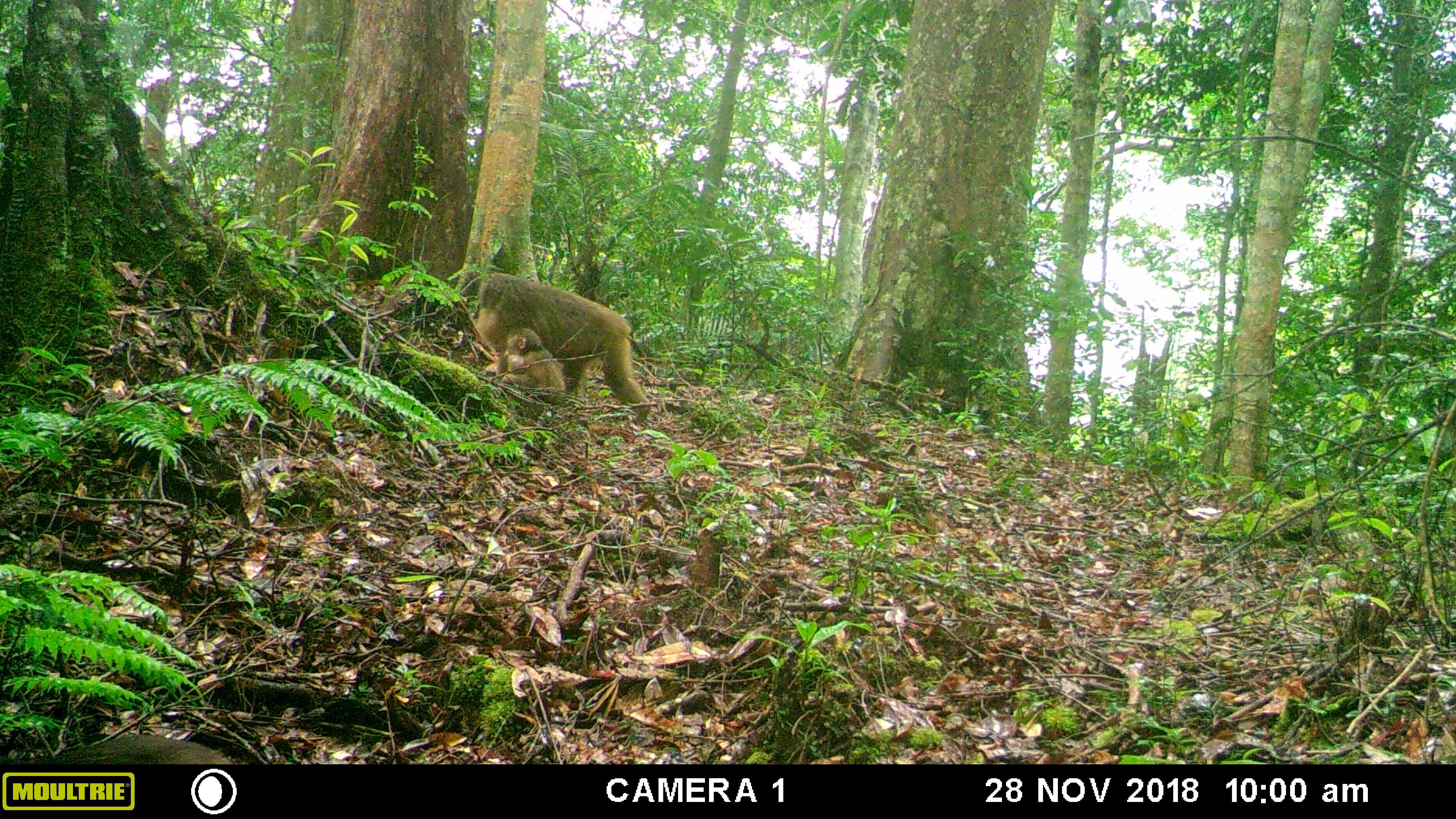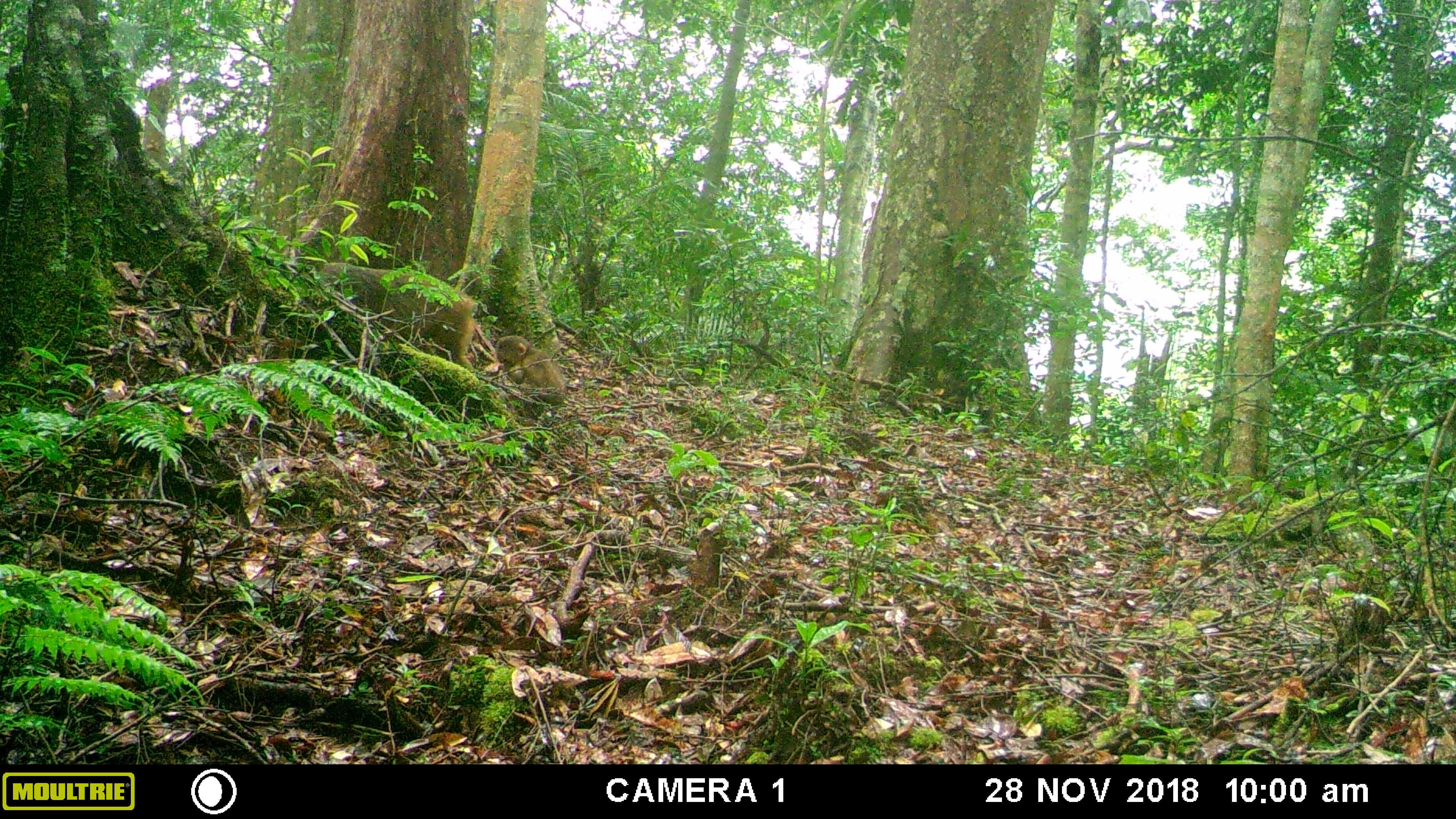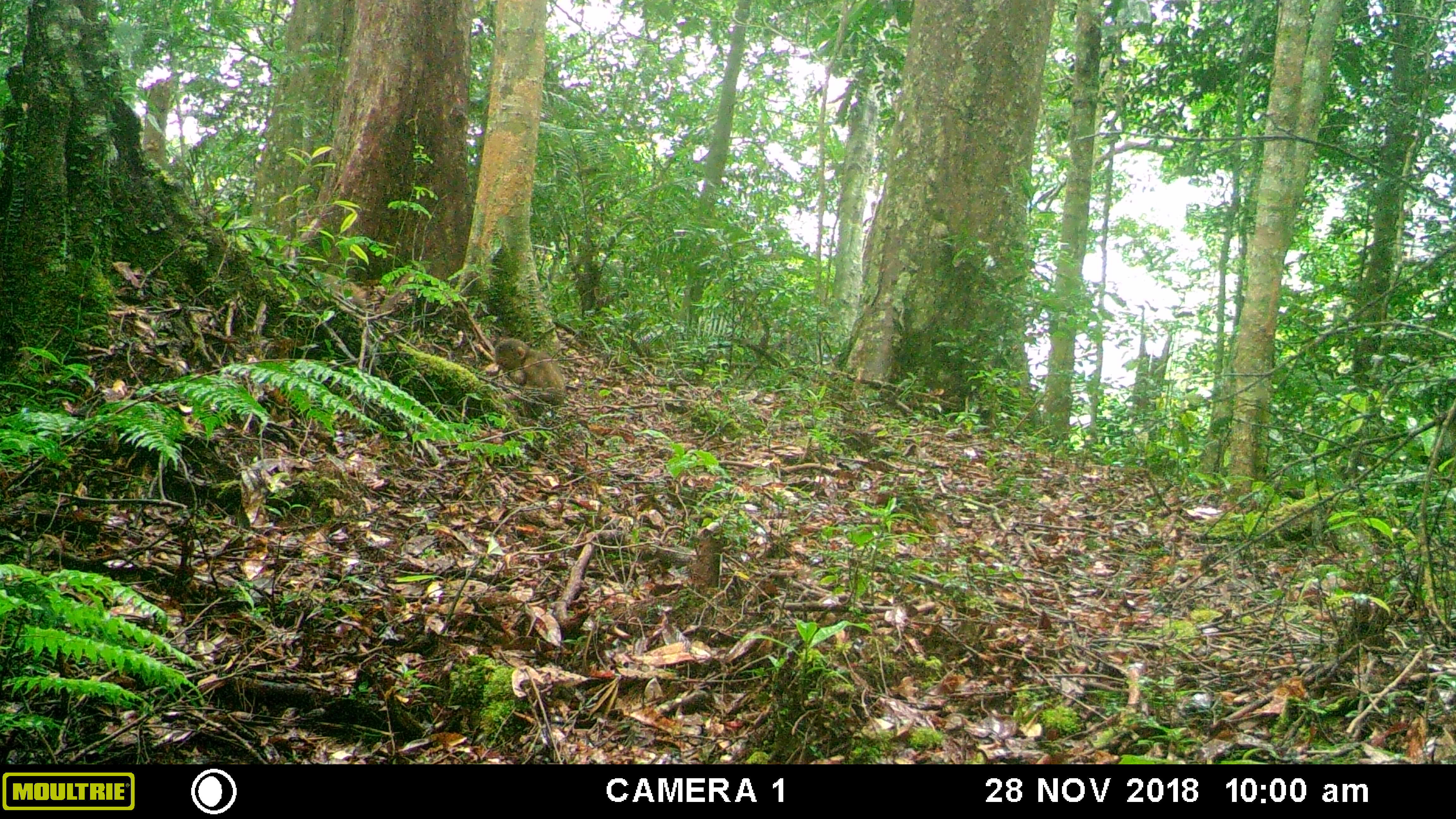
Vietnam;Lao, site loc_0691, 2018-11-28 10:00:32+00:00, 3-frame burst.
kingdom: Animalia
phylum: Chordata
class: Mammalia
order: Primates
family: Cercopithecidae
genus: Macaca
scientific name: Macaca arctoides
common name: stump-tailed macaque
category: stump tailed macaque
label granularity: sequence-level